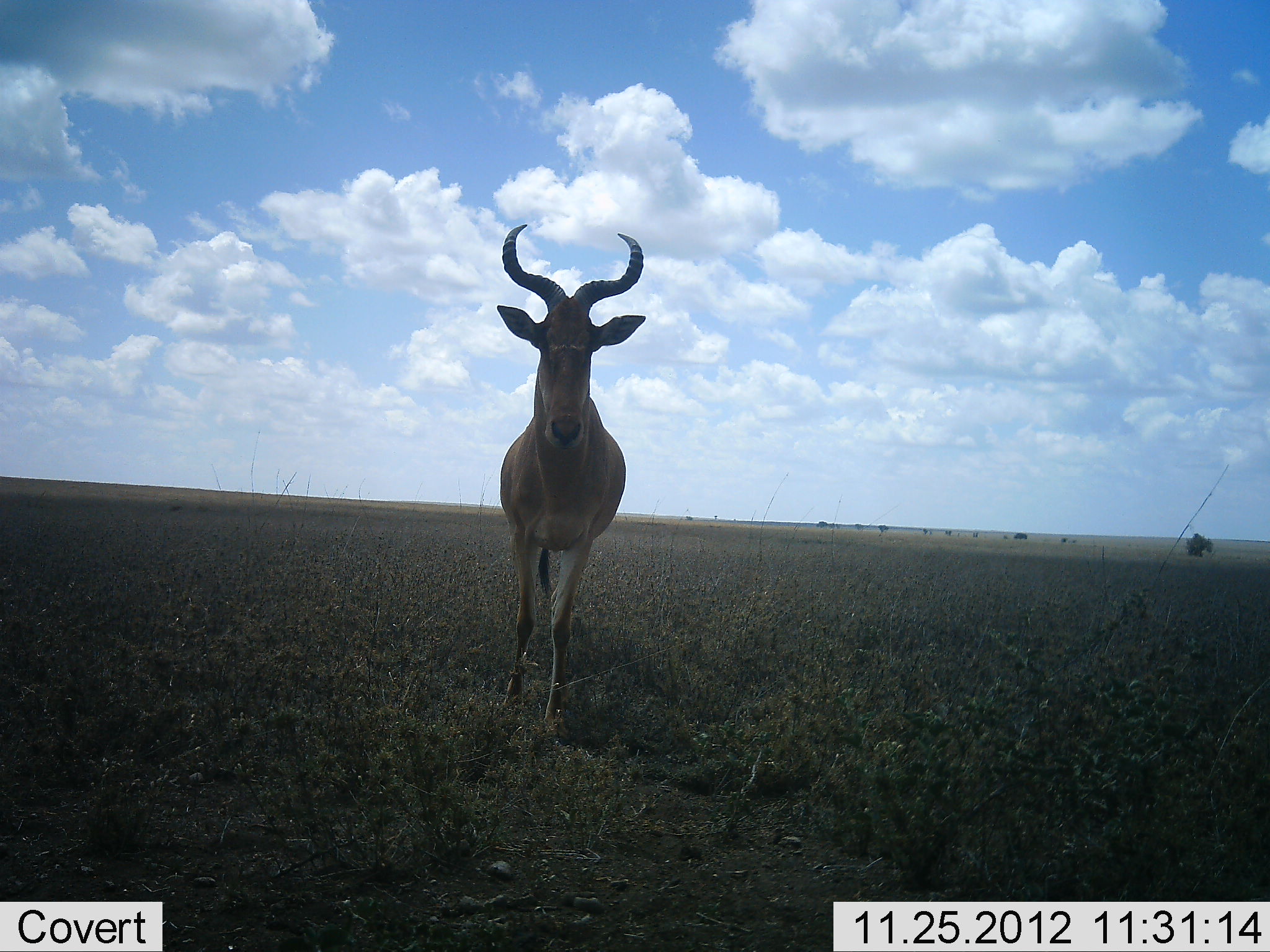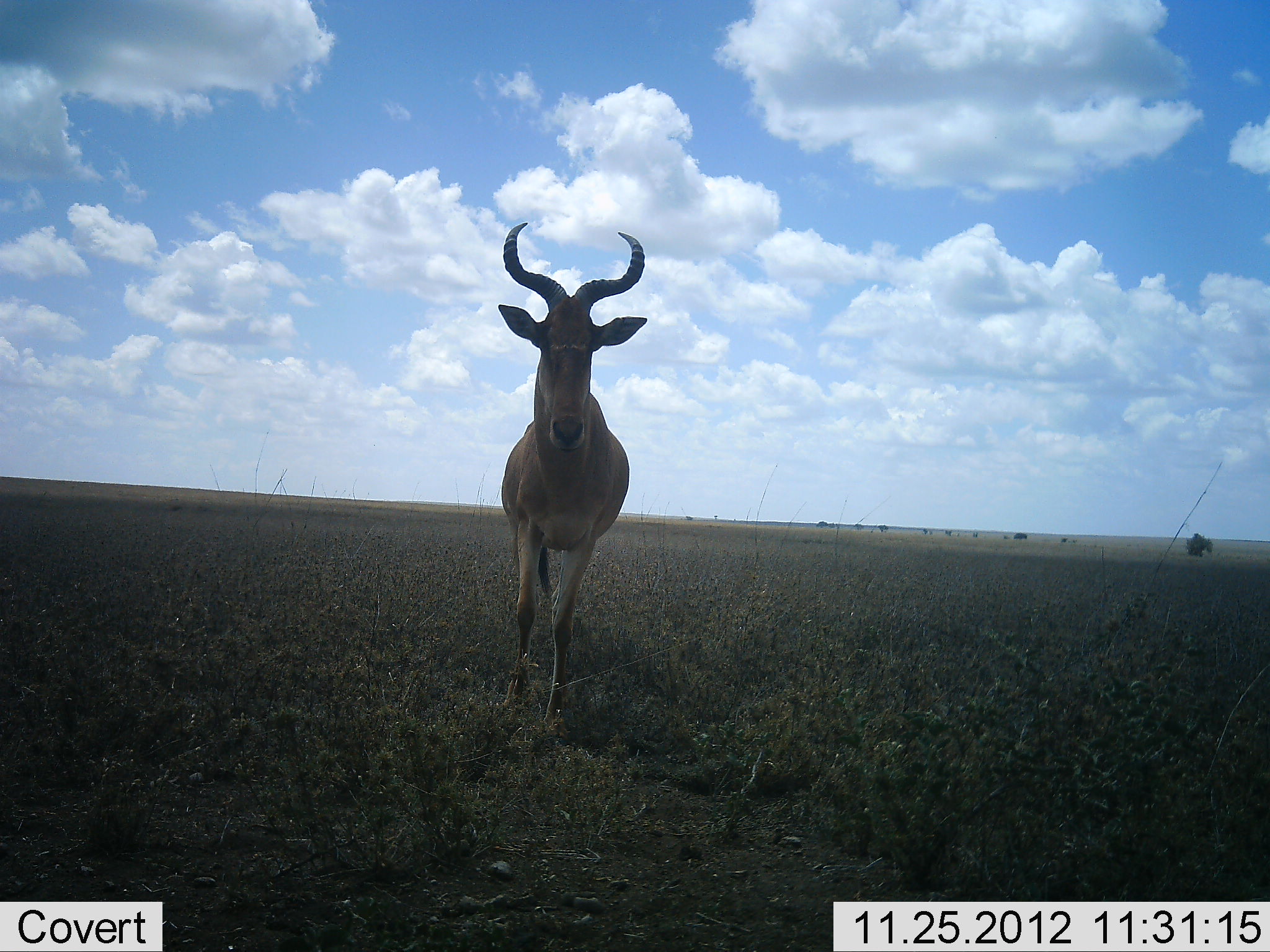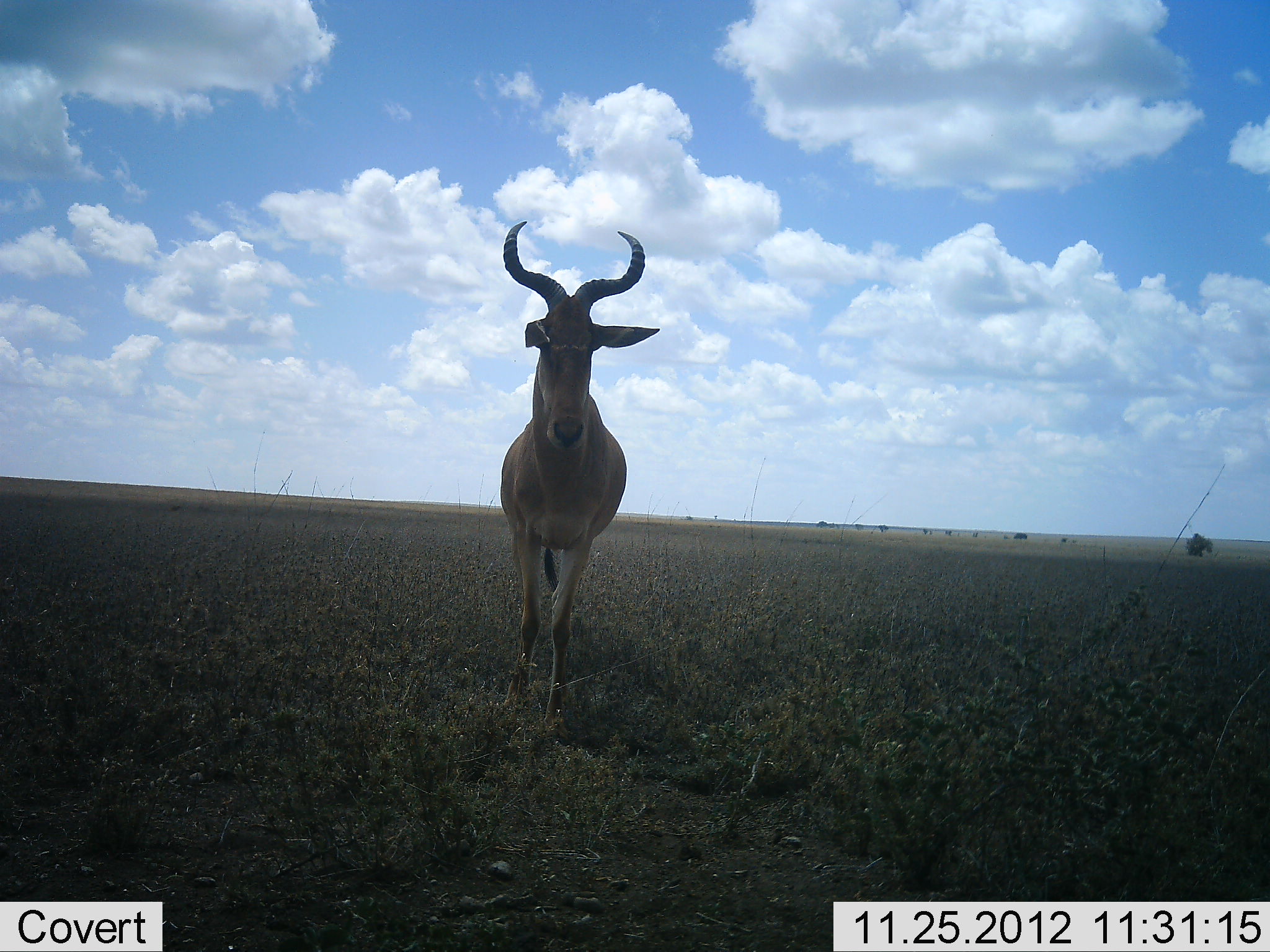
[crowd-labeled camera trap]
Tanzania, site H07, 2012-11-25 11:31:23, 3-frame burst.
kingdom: Animalia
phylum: Chordata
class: Mammalia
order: Artiodactyla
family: Bovidae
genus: Alcelaphus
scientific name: Alcelaphus buselaphus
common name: hartebeest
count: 1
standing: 91%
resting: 0%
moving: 18%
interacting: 0%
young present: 0%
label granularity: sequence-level